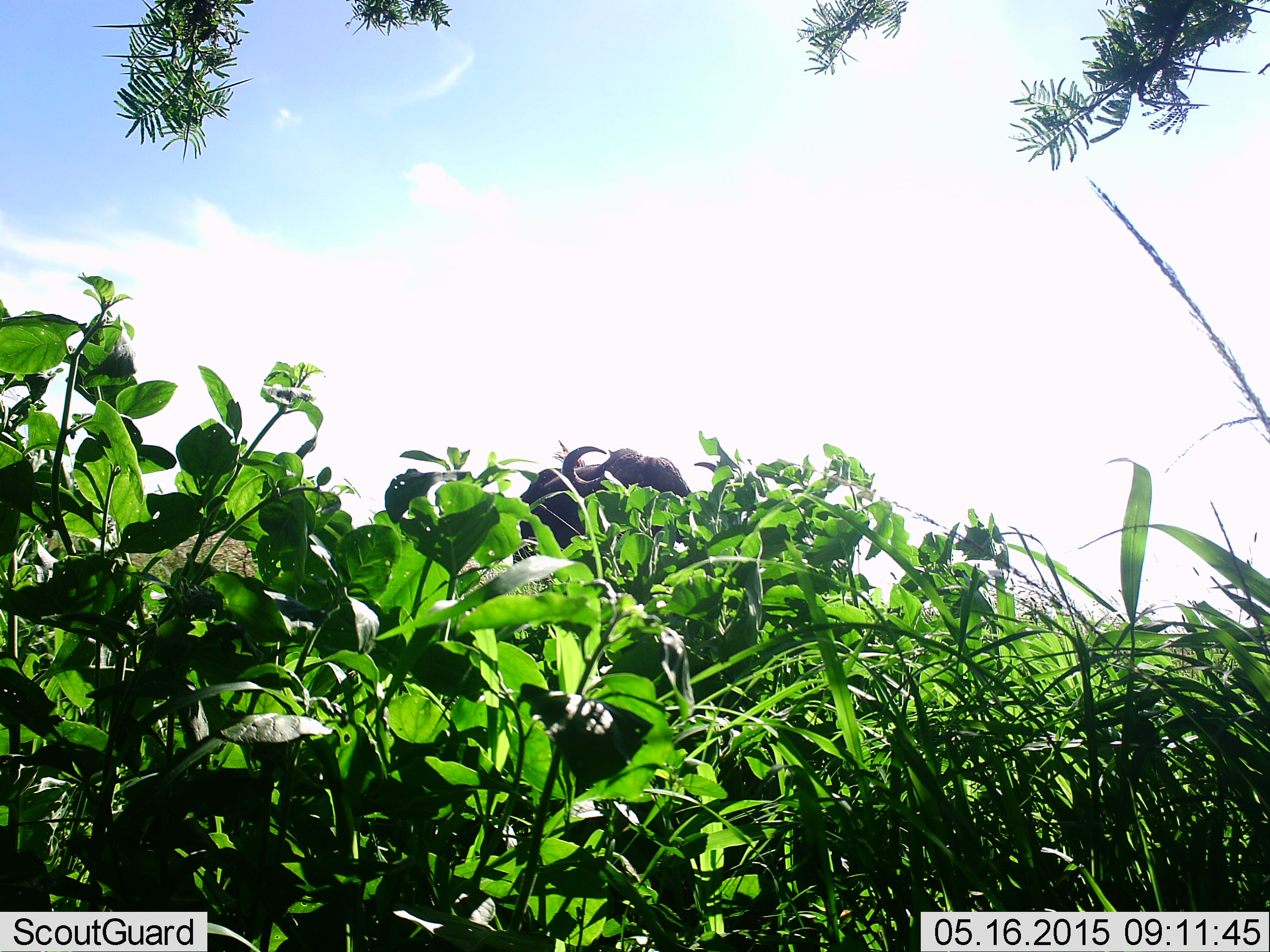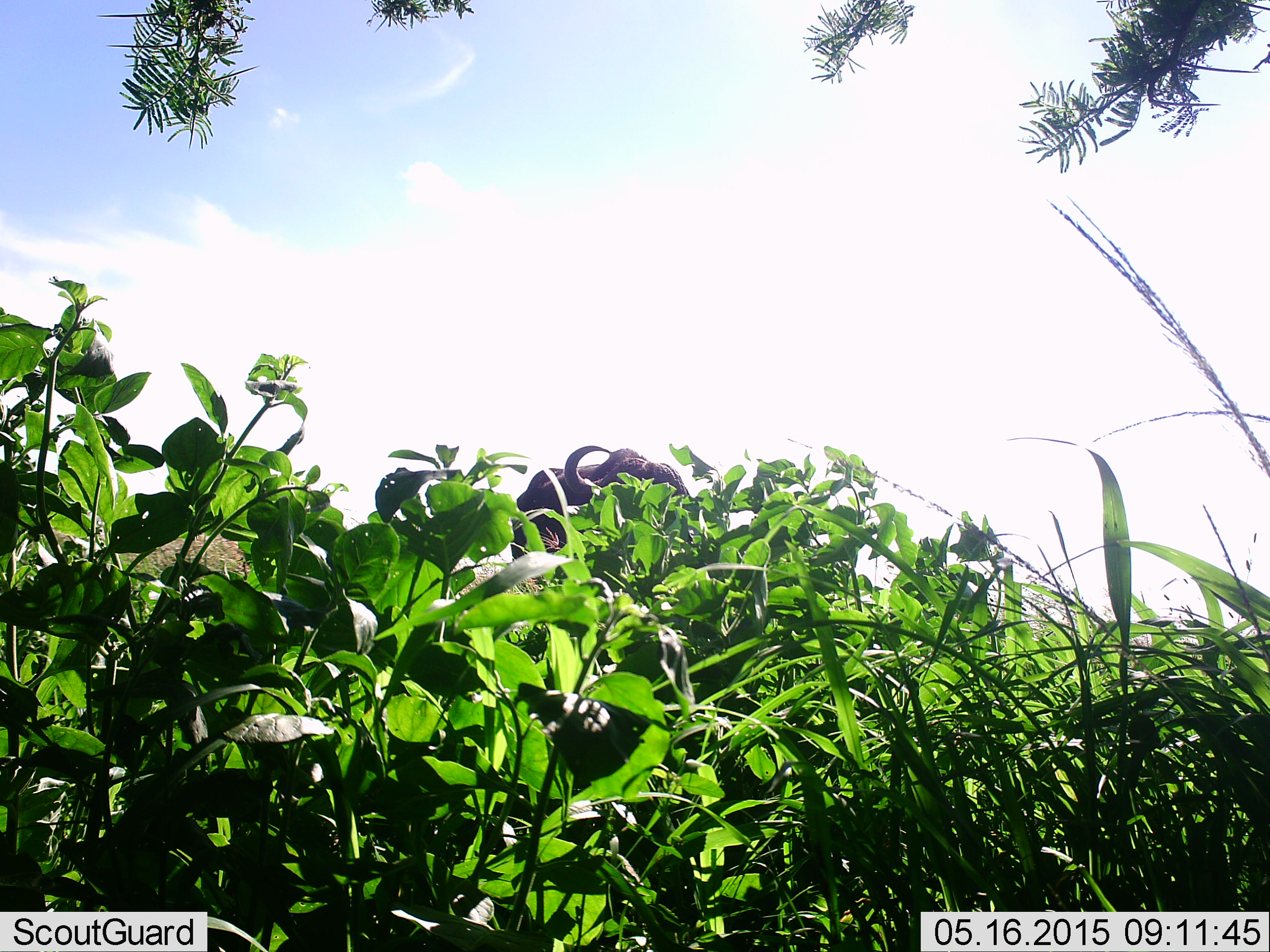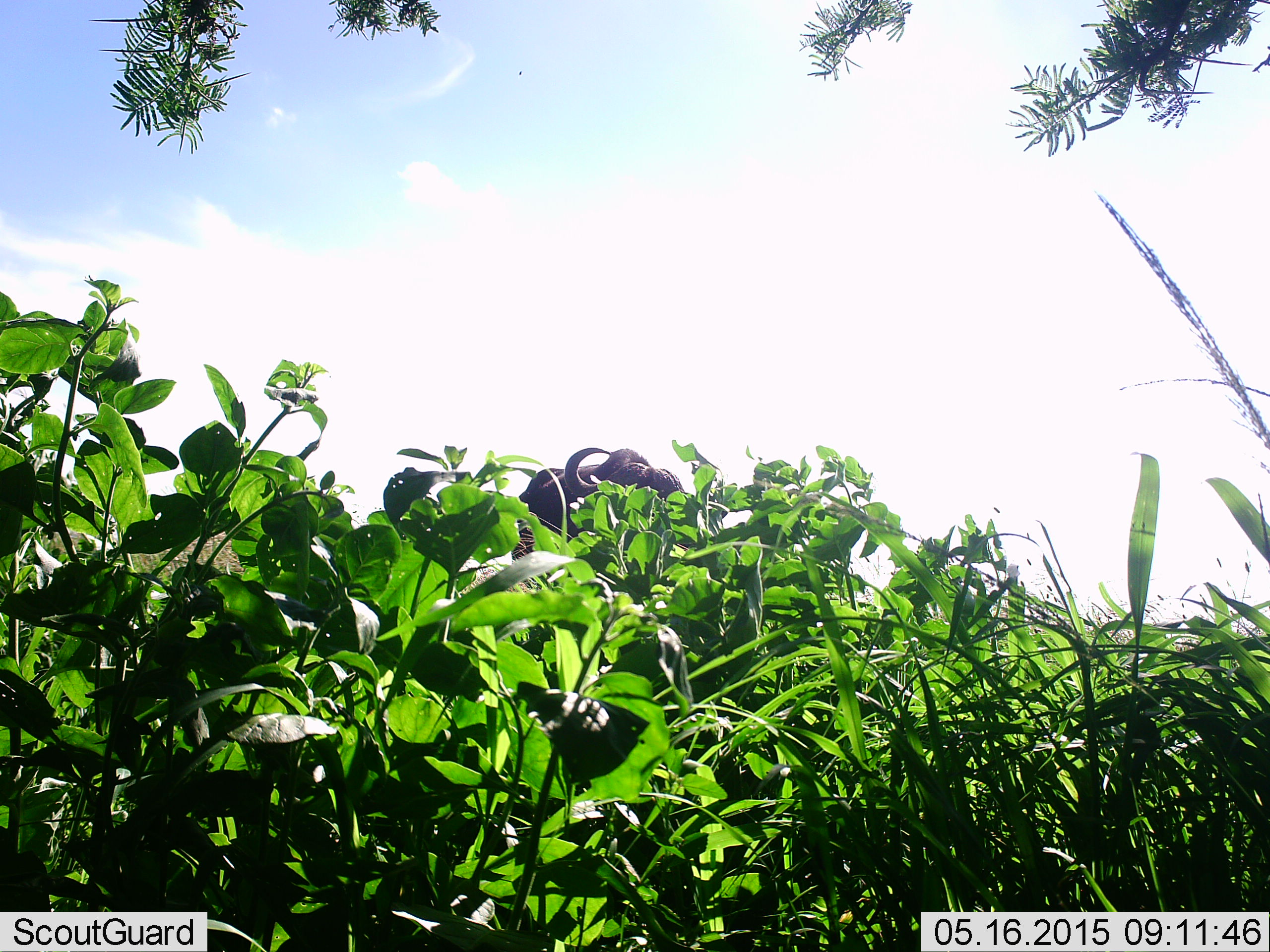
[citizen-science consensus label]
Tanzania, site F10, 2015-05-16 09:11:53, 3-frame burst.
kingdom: Animalia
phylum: Chordata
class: Mammalia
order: Artiodactyla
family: Bovidae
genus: Syncerus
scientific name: Syncerus caffer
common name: cape buffalo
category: buffalo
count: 1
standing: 80%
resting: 0%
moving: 10%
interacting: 0%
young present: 0%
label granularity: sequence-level